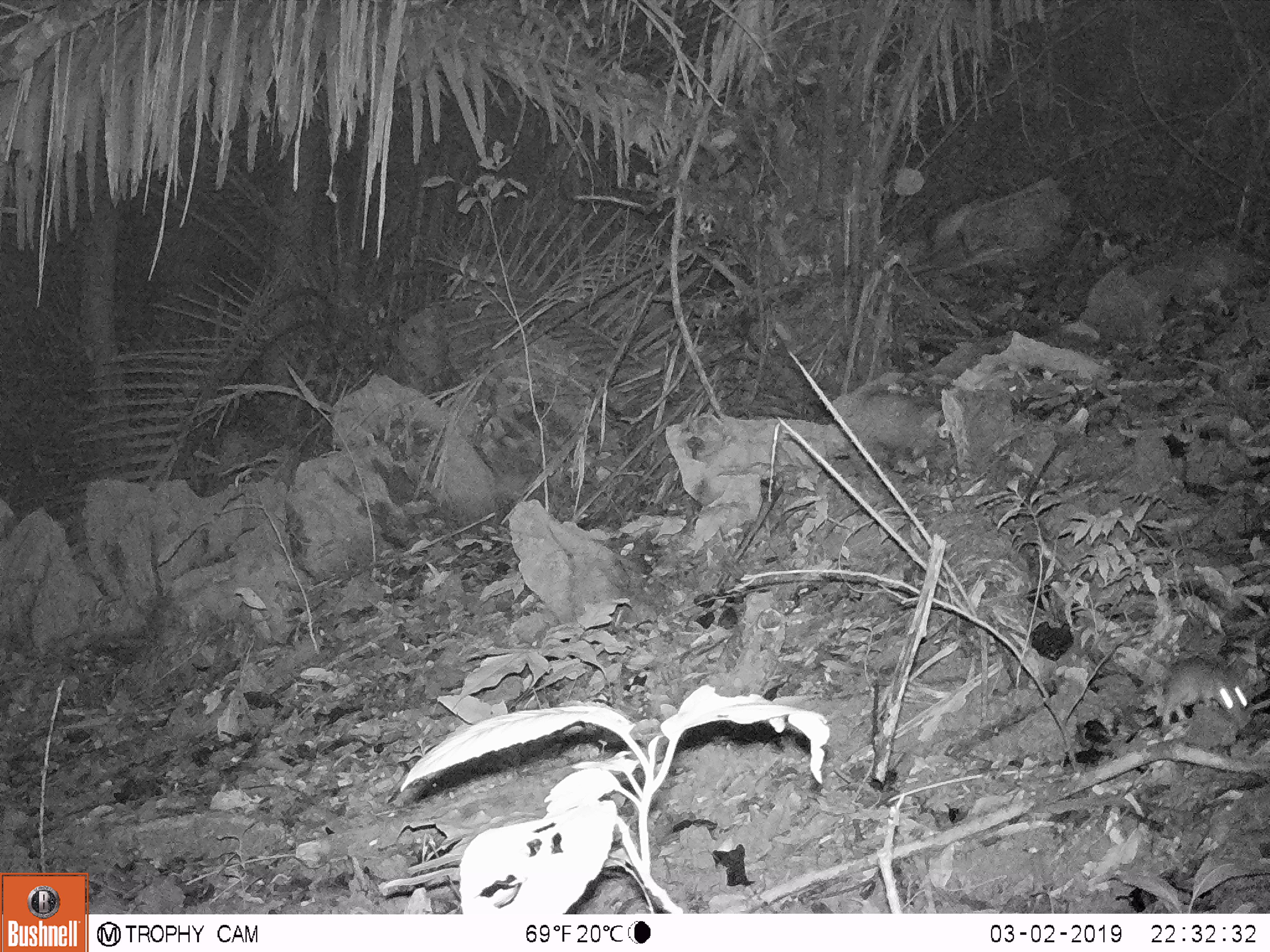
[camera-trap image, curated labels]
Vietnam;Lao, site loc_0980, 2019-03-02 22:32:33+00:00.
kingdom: Animalia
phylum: Chordata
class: Mammalia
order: Rodentia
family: Muridae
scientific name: Muridae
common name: old-world mice and rats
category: unidentified murid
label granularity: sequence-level